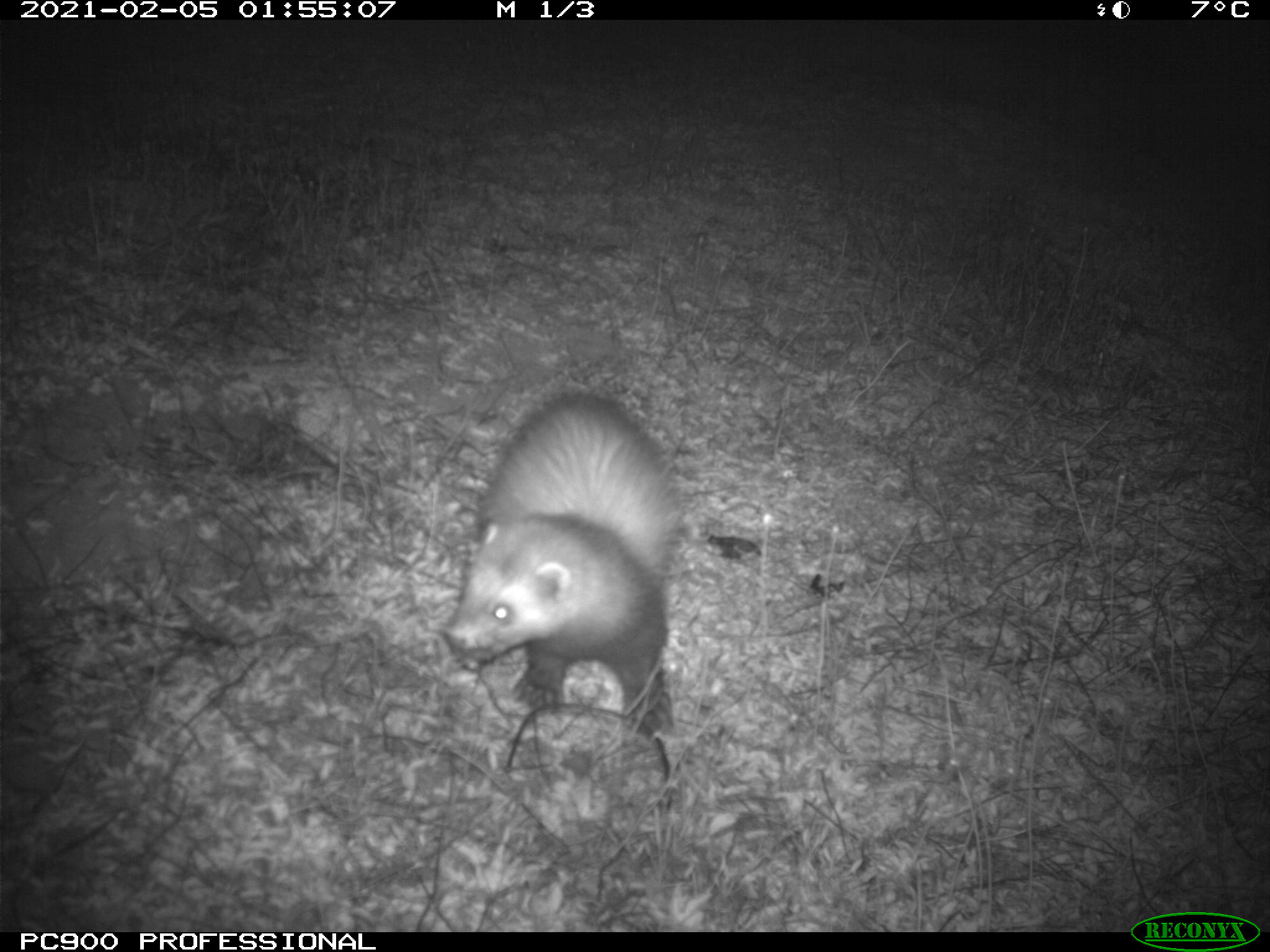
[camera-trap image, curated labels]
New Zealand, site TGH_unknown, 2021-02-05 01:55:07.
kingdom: Animalia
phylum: Chordata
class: Mammalia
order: Carnivora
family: Mustelidae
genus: Mustela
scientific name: Mustela furo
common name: ferret